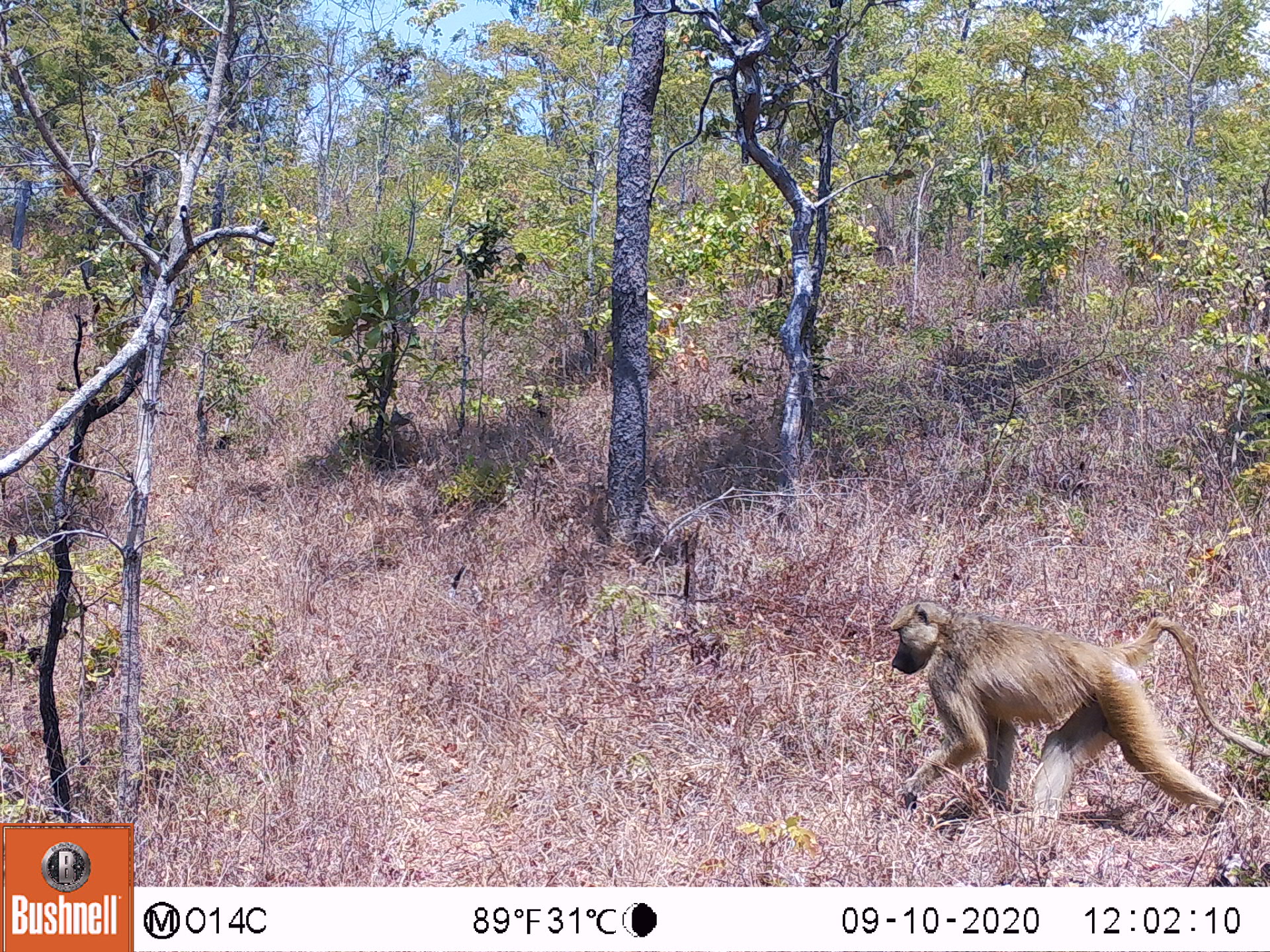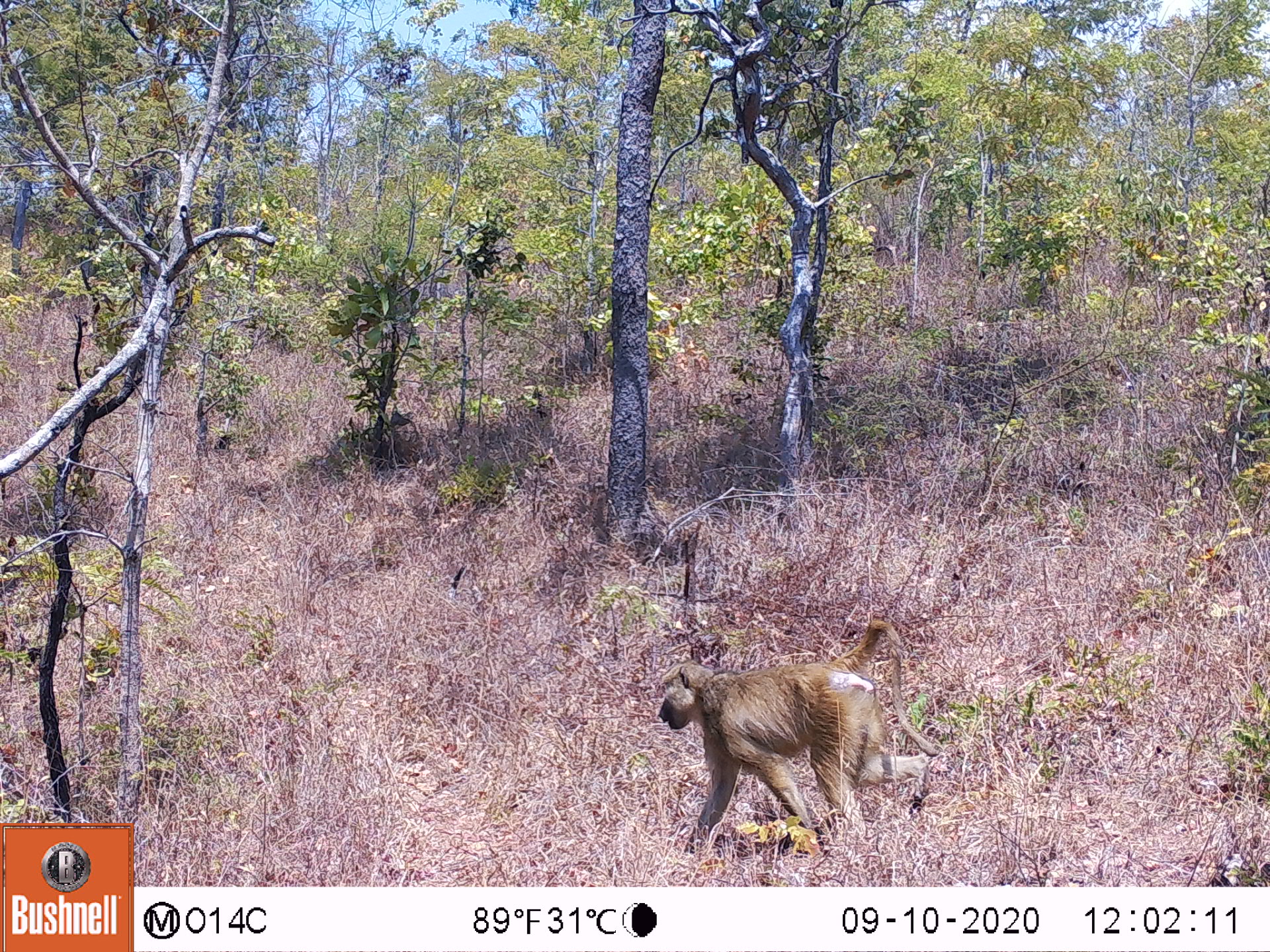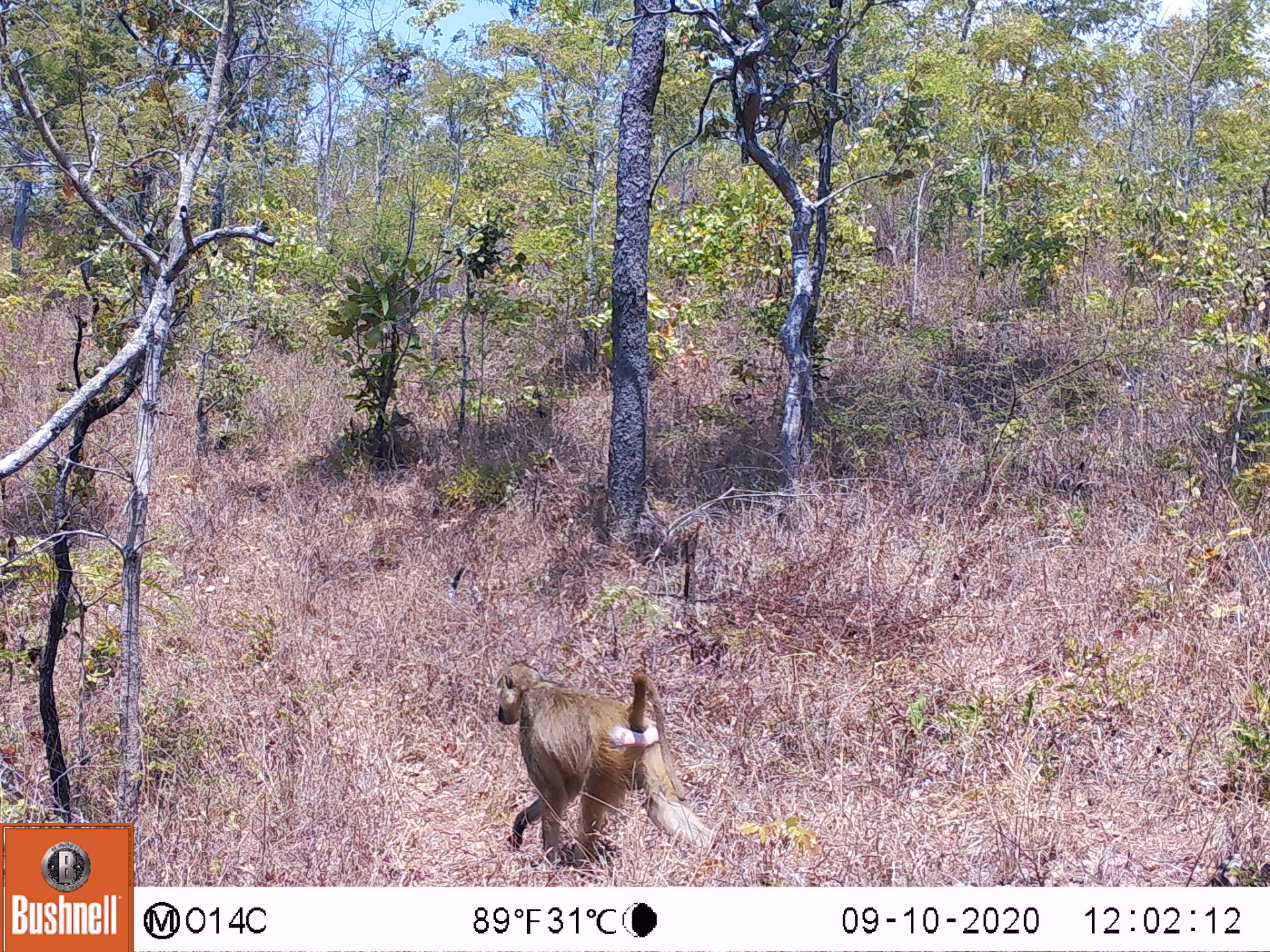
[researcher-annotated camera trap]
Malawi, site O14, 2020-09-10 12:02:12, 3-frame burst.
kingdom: Animalia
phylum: Chordata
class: Mammalia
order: Primates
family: Cercopithecidae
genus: Papio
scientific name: Papio cynocephalus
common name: yellow baboon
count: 1